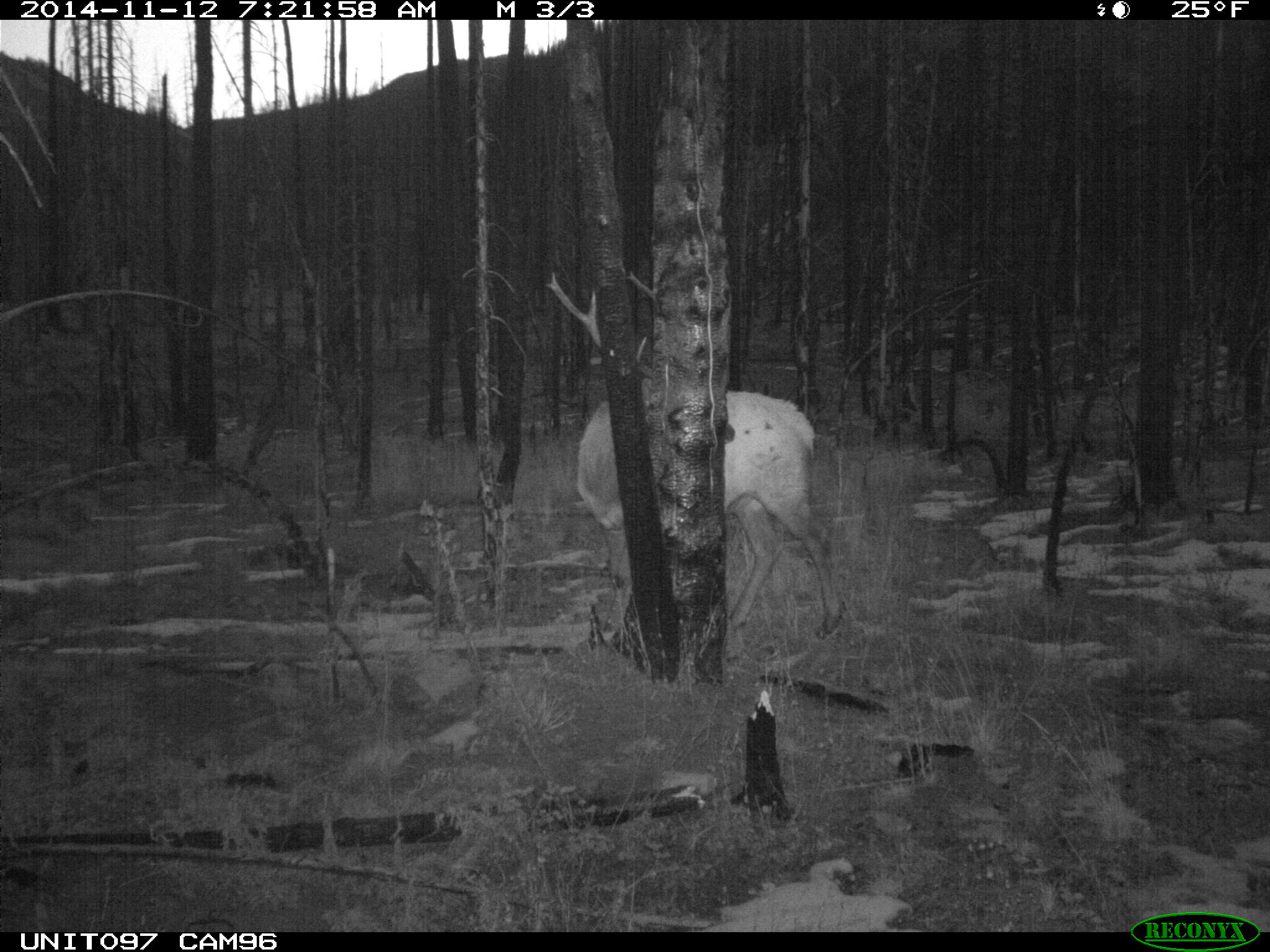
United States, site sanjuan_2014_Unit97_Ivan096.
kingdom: Animalia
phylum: Chordata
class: Mammalia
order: Artiodactyla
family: Cervidae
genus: Cervus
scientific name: Cervus elaphus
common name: red deer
Cervus elaphus (red deer).